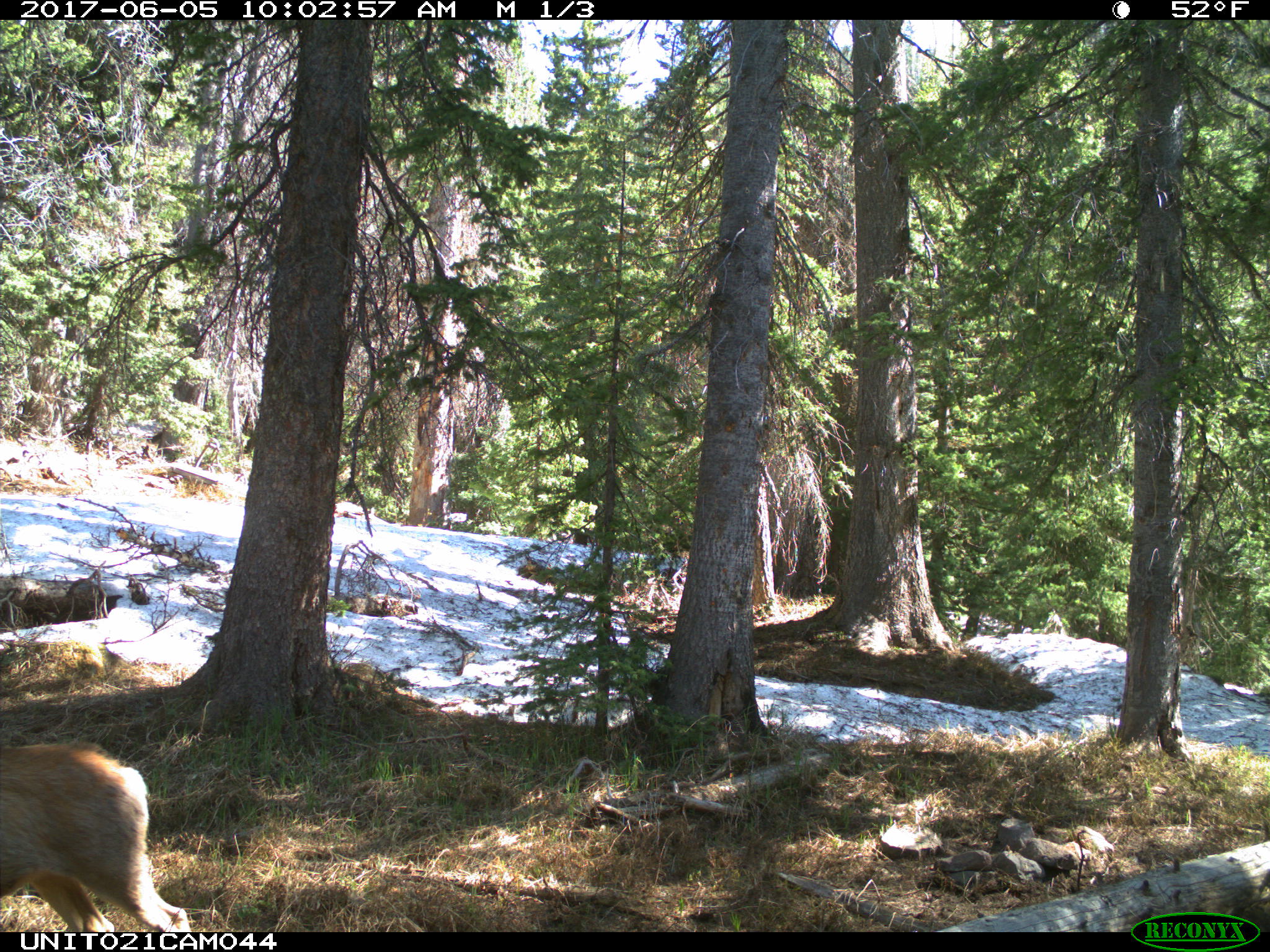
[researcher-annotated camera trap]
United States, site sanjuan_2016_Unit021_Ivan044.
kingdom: Animalia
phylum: Chordata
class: Mammalia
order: Artiodactyla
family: Cervidae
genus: Odocoileus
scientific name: Odocoileus hemionus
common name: mule deer